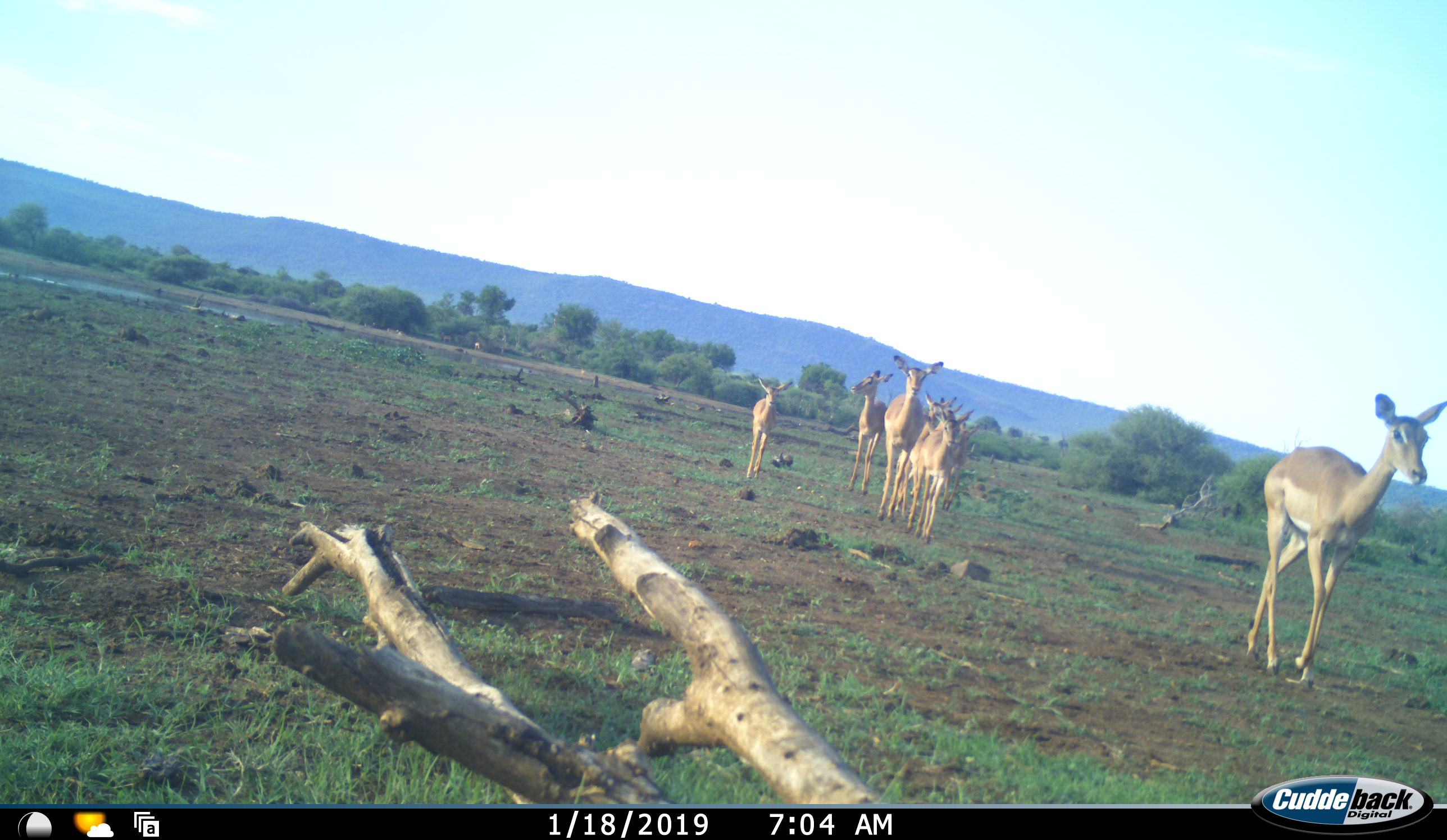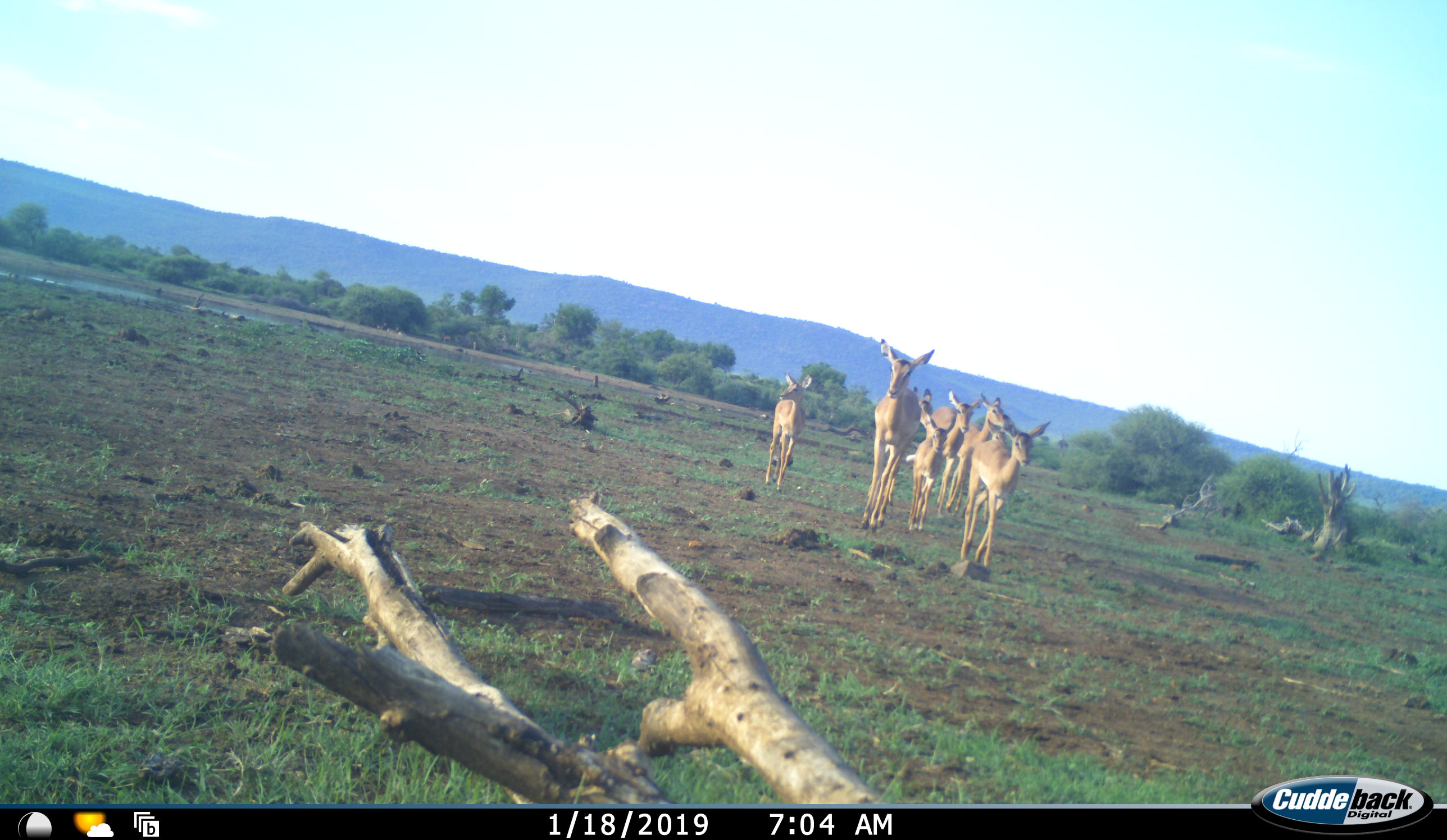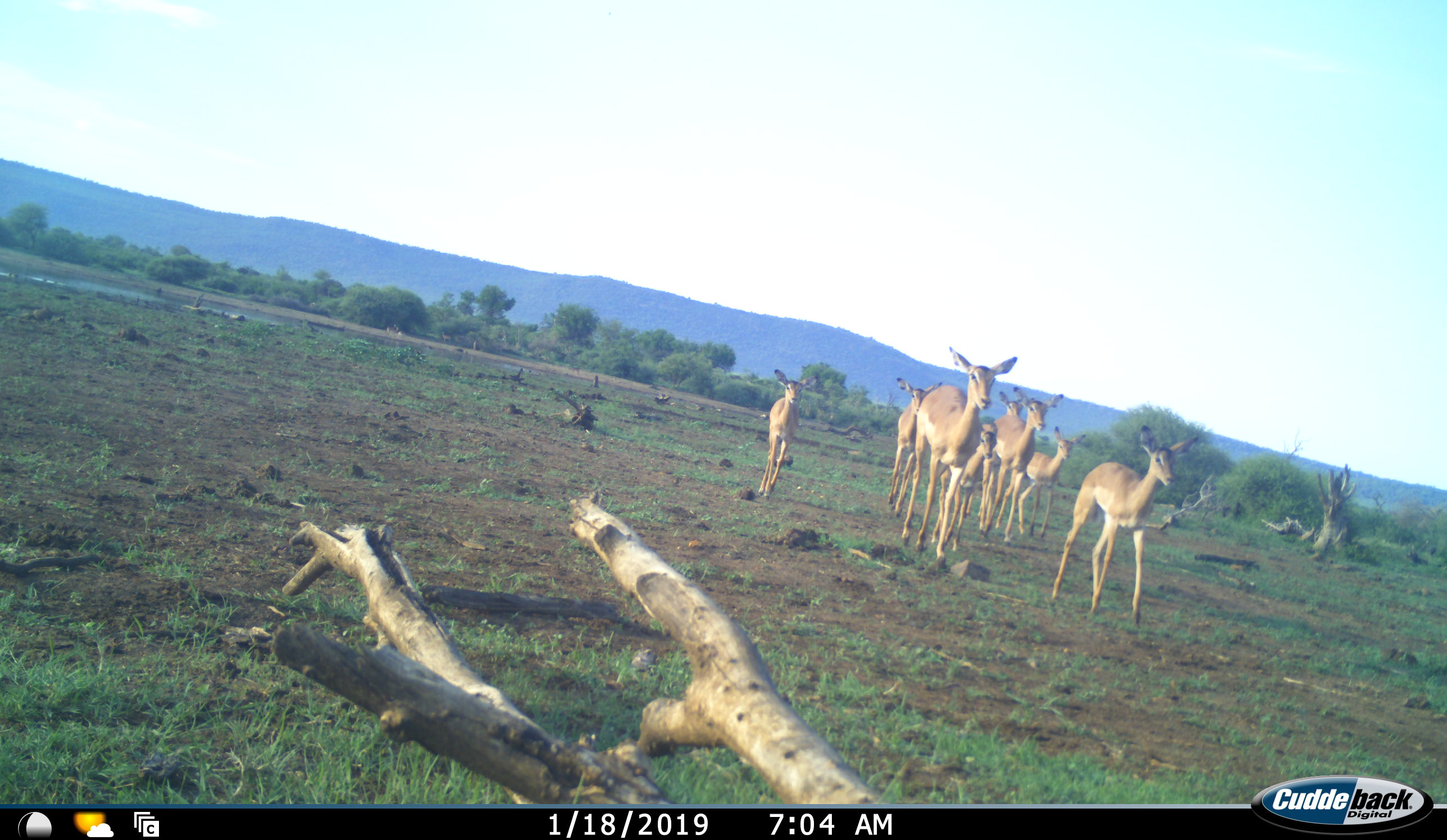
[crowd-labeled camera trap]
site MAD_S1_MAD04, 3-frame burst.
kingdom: Animalia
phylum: Chordata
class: Mammalia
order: Artiodactyla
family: Bovidae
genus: Aepyceros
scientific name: Aepyceros melampus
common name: impala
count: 9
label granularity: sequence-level